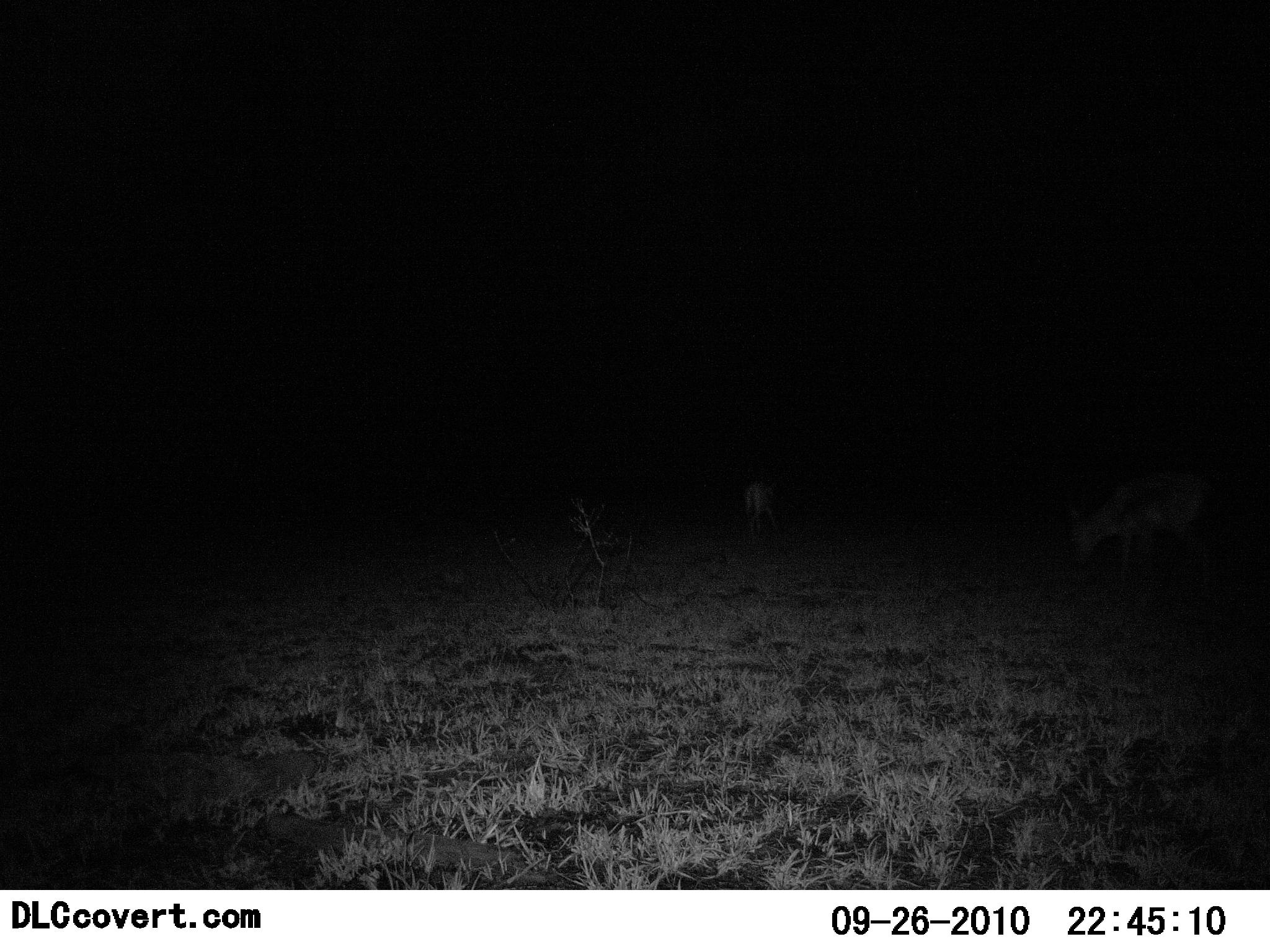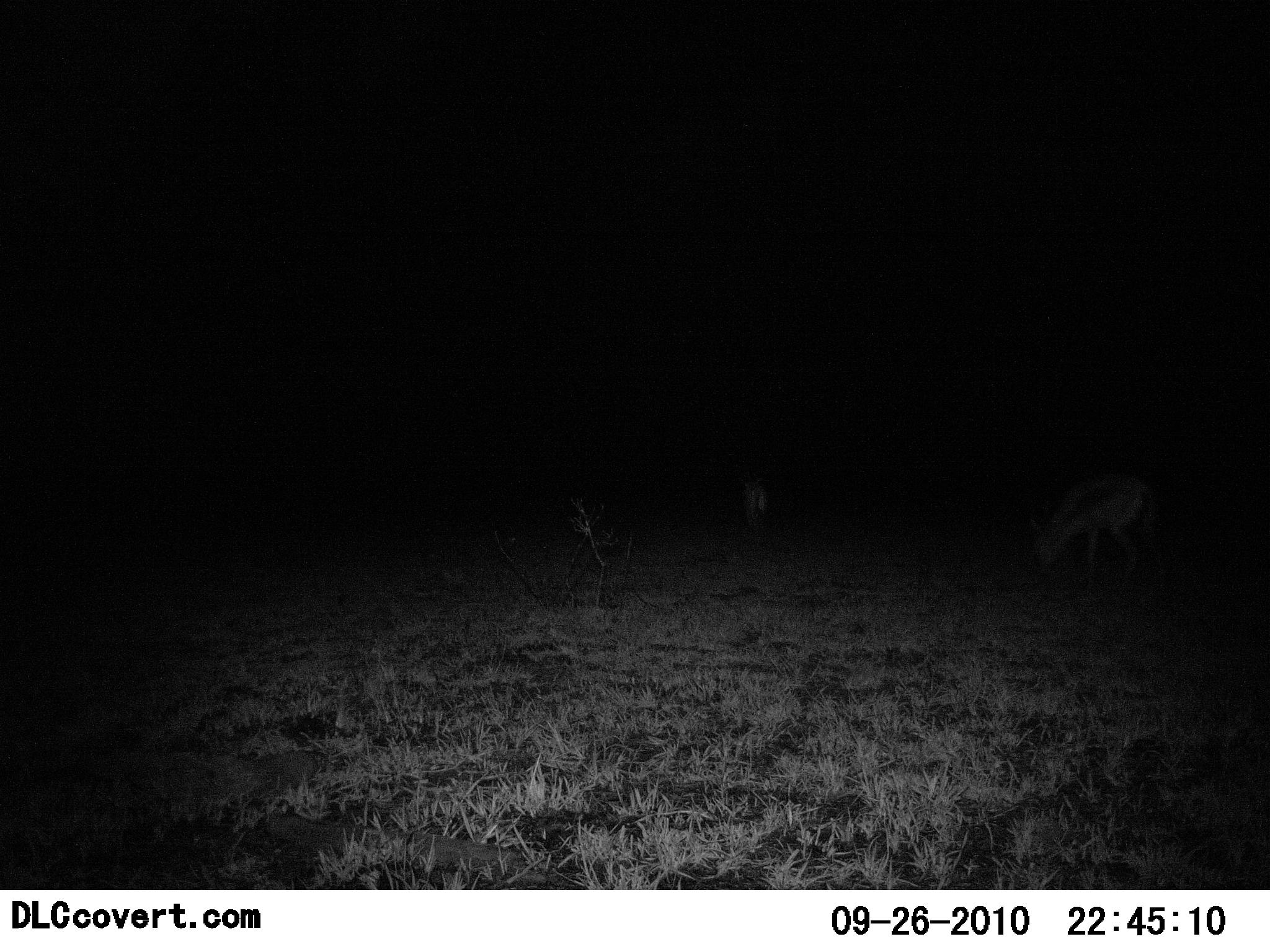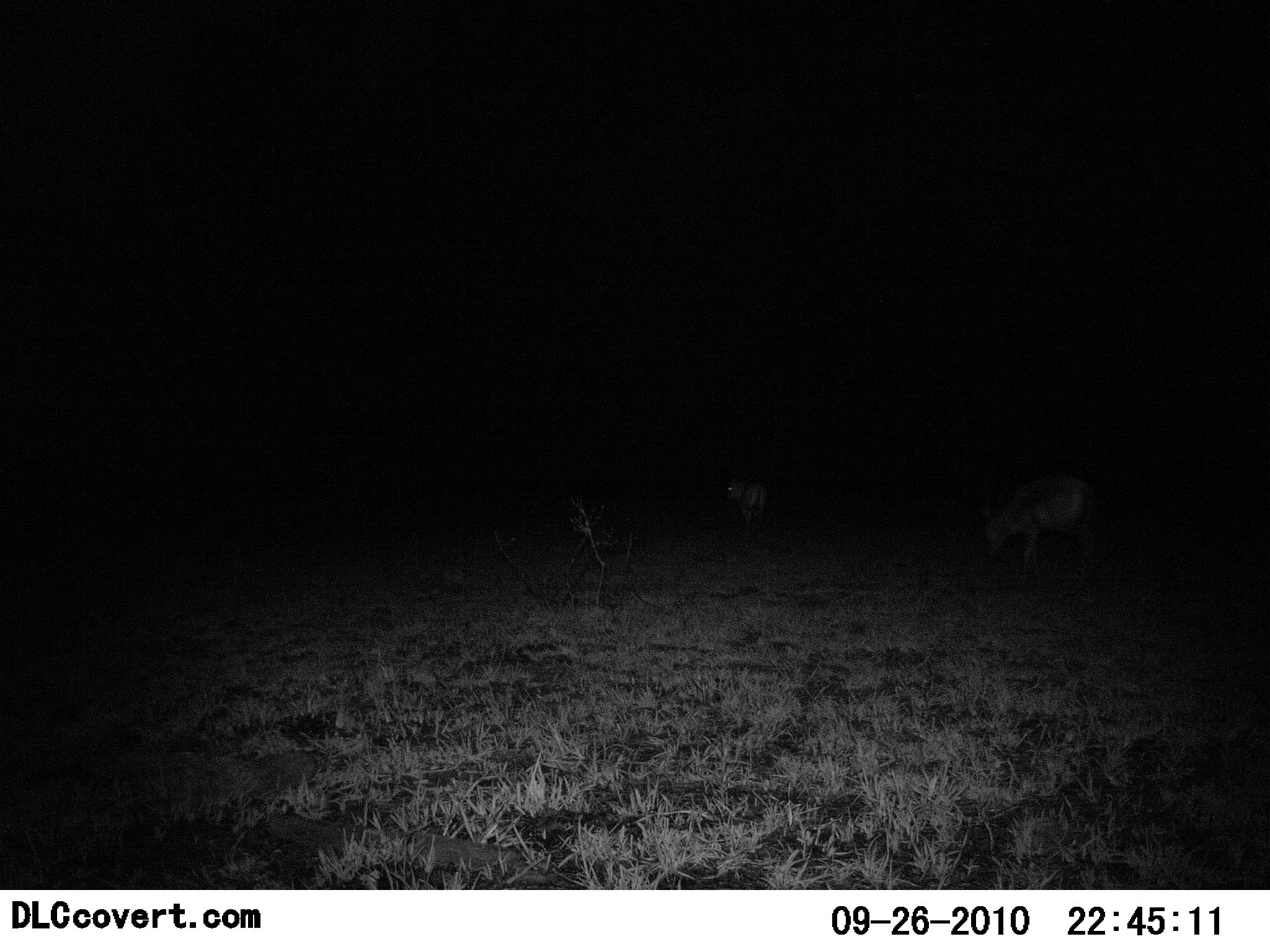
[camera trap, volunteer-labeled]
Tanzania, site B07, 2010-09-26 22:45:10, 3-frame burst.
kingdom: Animalia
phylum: Chordata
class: Mammalia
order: Artiodactyla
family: Bovidae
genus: Eudorcas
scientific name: Eudorcas thomsonii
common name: thomson's gazelle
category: gazellethomsons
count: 2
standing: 14%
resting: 0%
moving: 29%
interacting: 0%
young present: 0%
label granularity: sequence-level